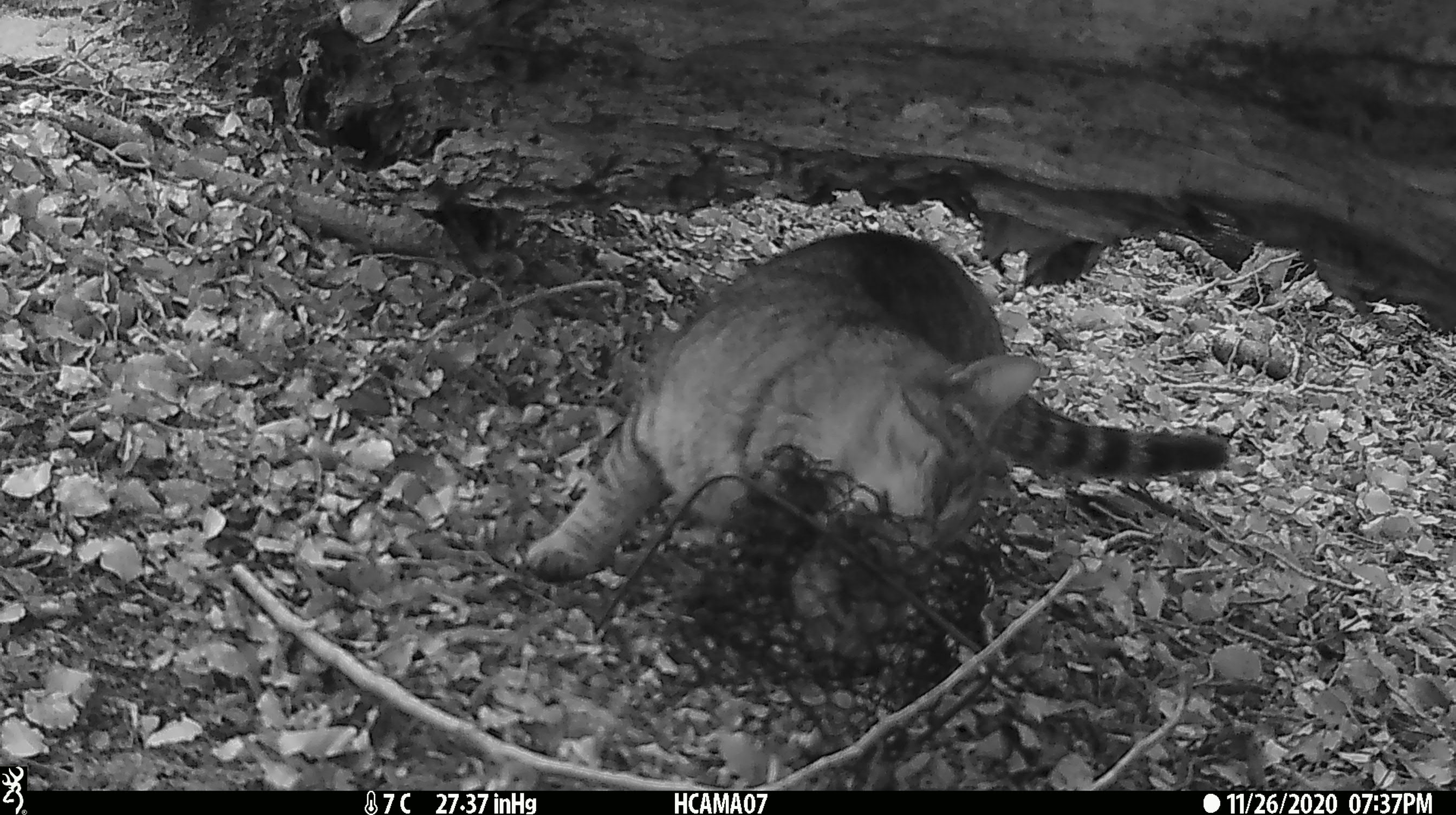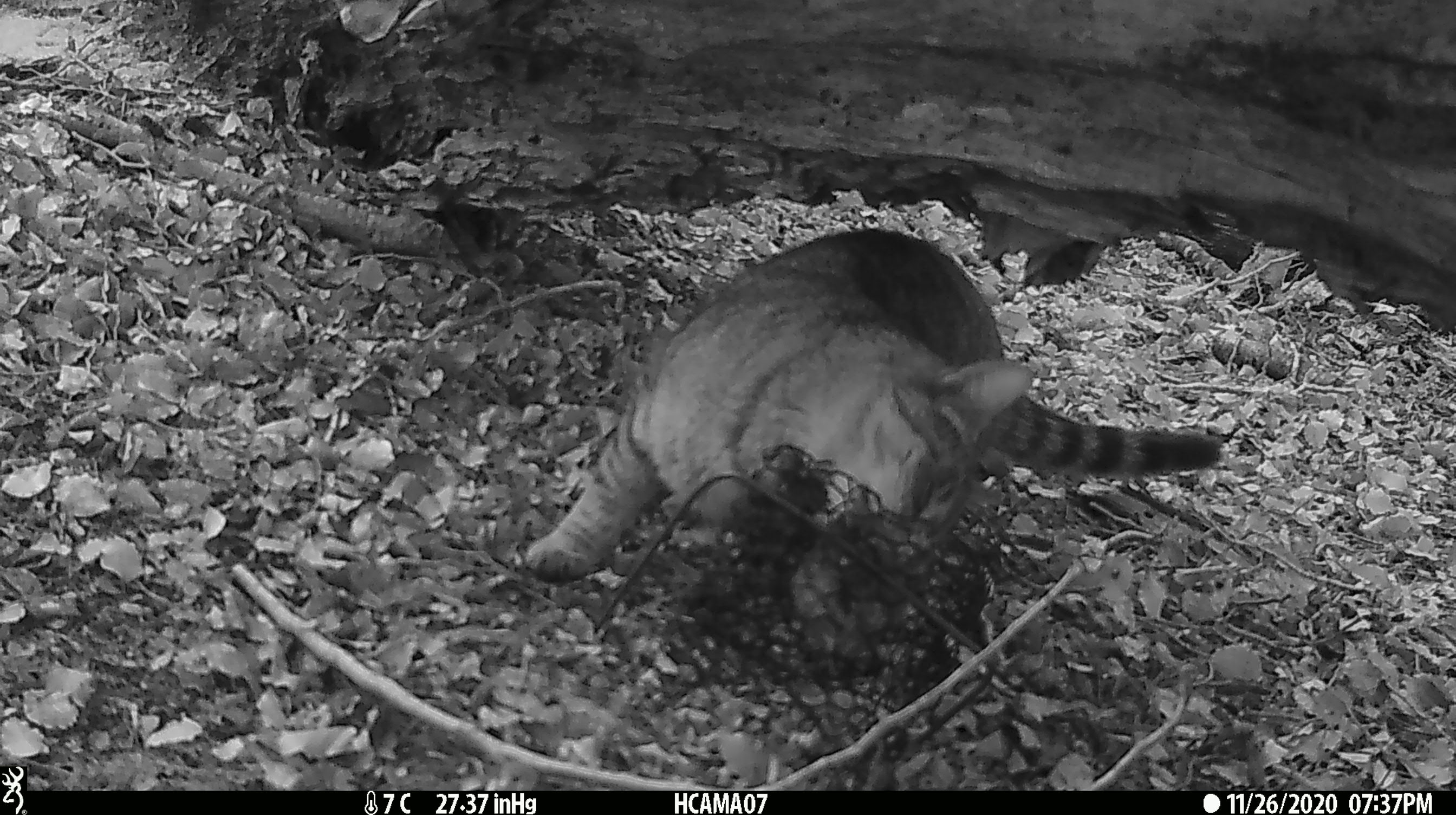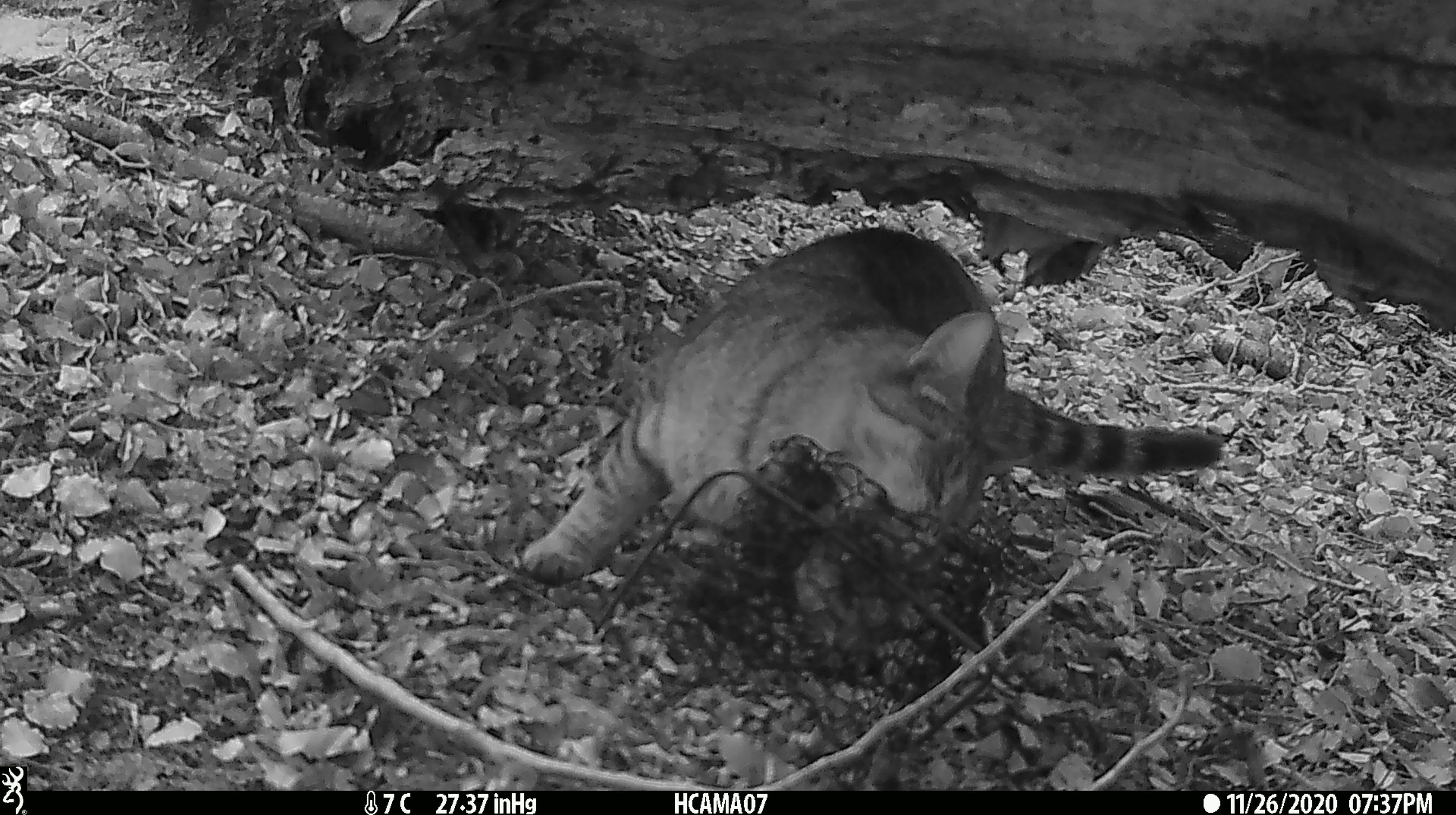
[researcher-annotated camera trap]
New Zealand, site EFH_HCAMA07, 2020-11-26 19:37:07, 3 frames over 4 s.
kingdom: Animalia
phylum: Chordata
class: Mammalia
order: Carnivora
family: Felidae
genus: Felis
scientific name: Felis catus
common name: domestic cat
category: cat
Cat (domestic cat) (Felis catus).